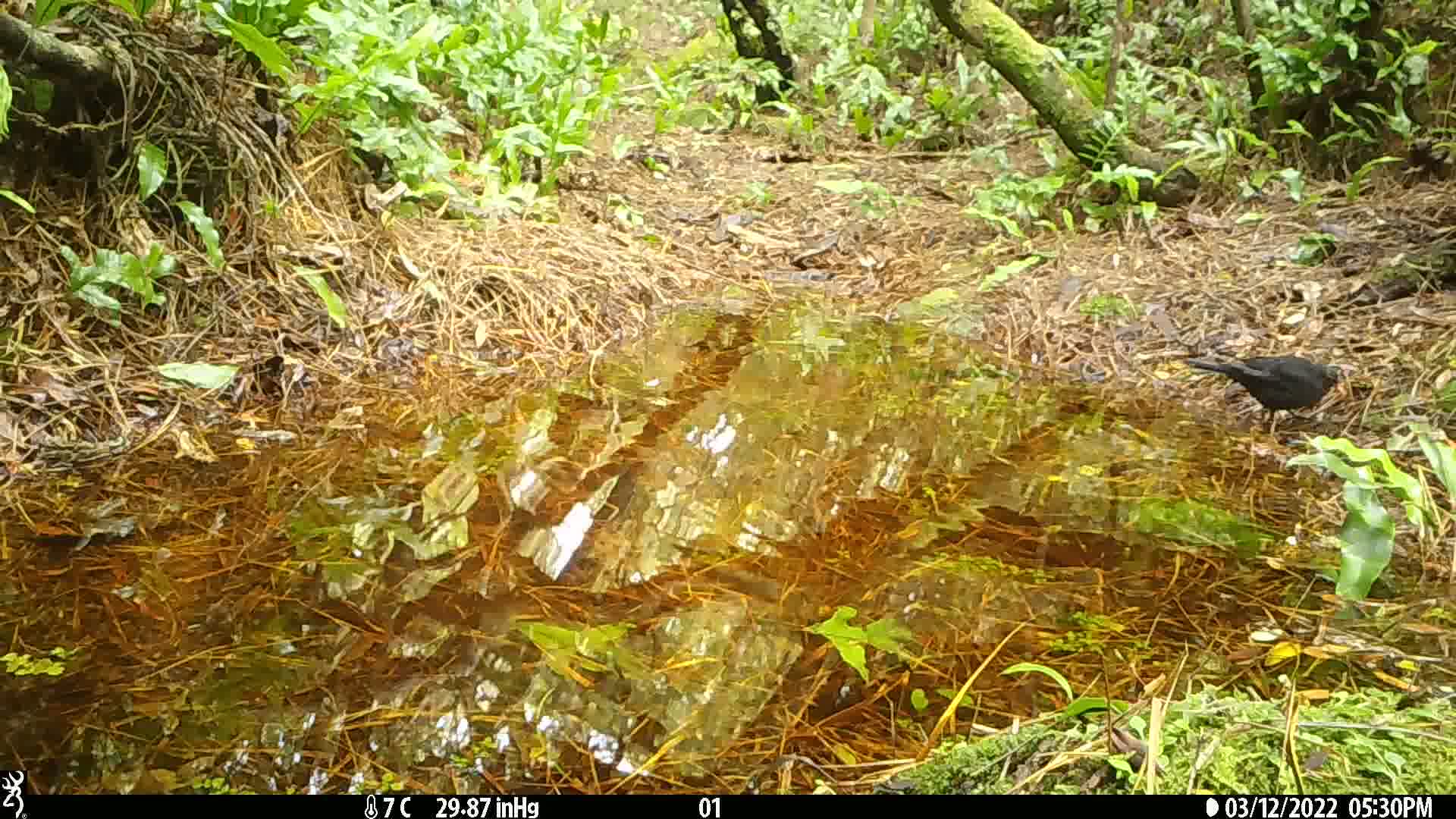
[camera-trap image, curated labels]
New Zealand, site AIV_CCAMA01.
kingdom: Animalia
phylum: Chordata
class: Aves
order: Passeriformes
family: Turdidae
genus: Turdus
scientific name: Turdus merula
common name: eurasian blackbird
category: blackbird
Blackbird (eurasian blackbird) (Turdus merula).